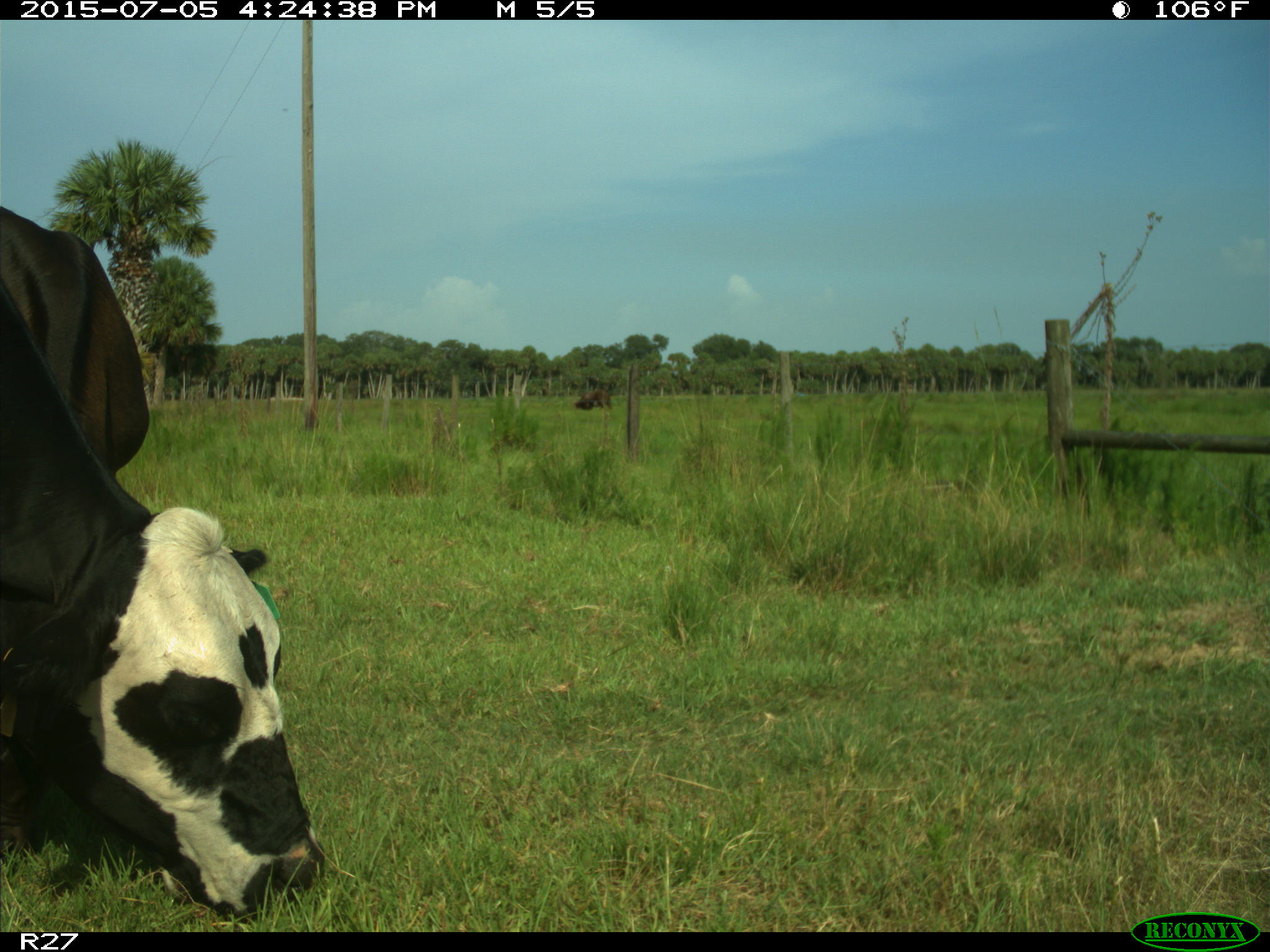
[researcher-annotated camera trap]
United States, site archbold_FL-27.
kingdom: Animalia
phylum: Chordata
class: Mammalia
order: Artiodactyla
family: Bovidae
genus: Bos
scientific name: Bos taurus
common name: domestic cow